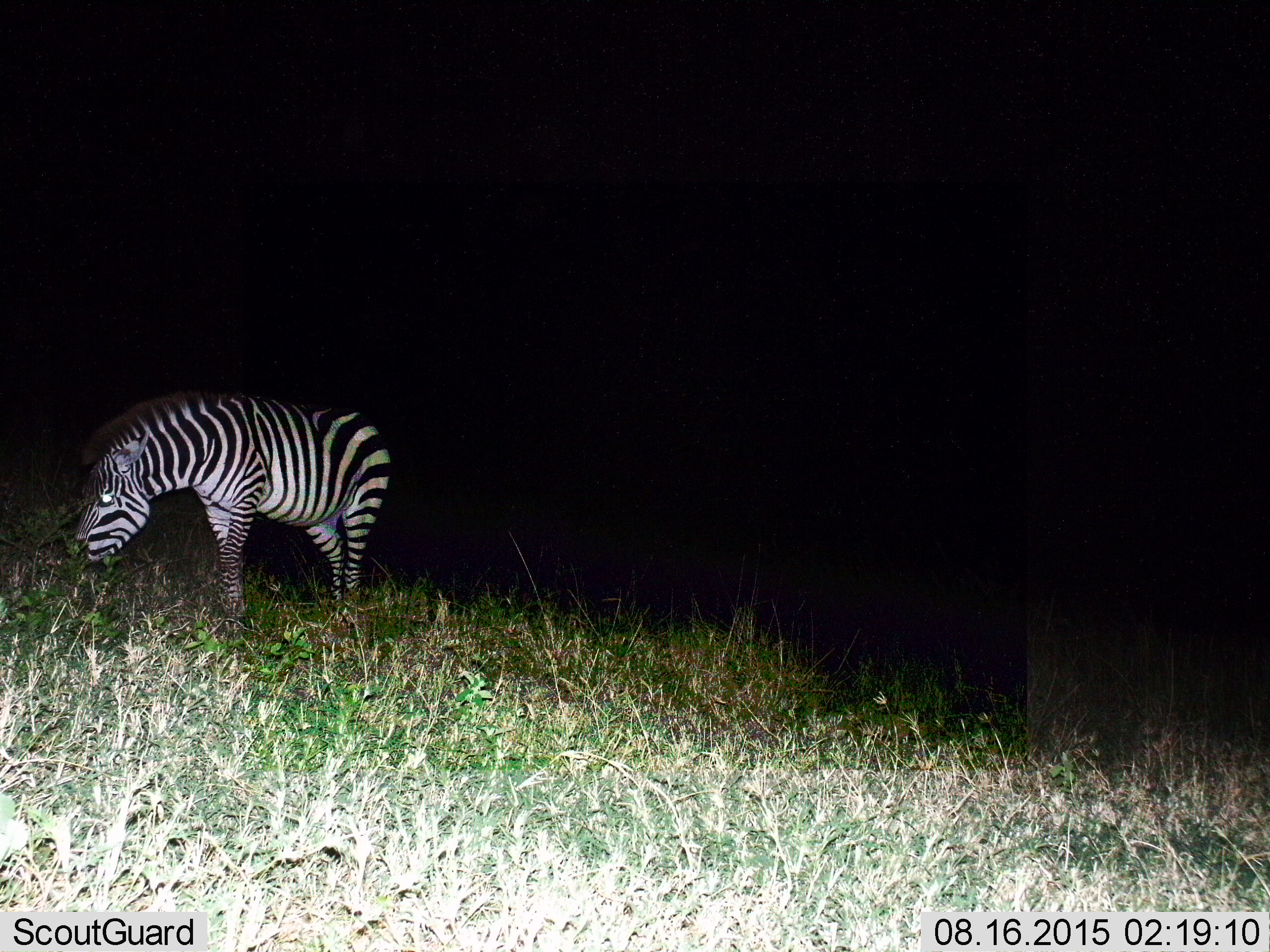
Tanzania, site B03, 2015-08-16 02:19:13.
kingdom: Animalia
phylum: Chordata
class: Mammalia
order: Perissodactyla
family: Equidae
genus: Equus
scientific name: Equus quagga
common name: plains zebra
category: zebra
Zebra (plains zebra) (Equus quagga), count 1. Behavior (volunteer vote fractions): standing 5%, resting 0%, moving 5%, interacting 0%. Young present (vote fraction): 0%. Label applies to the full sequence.